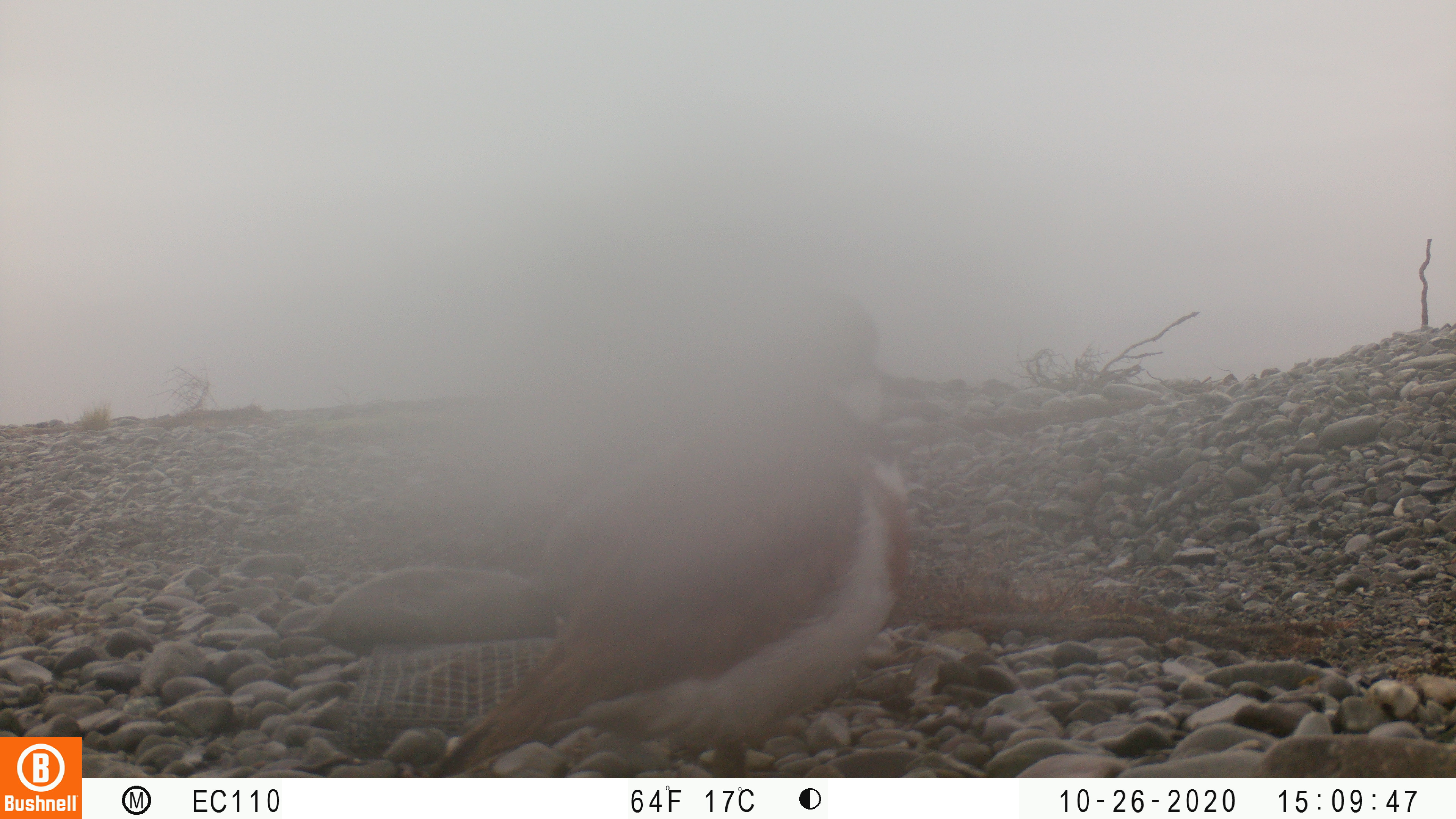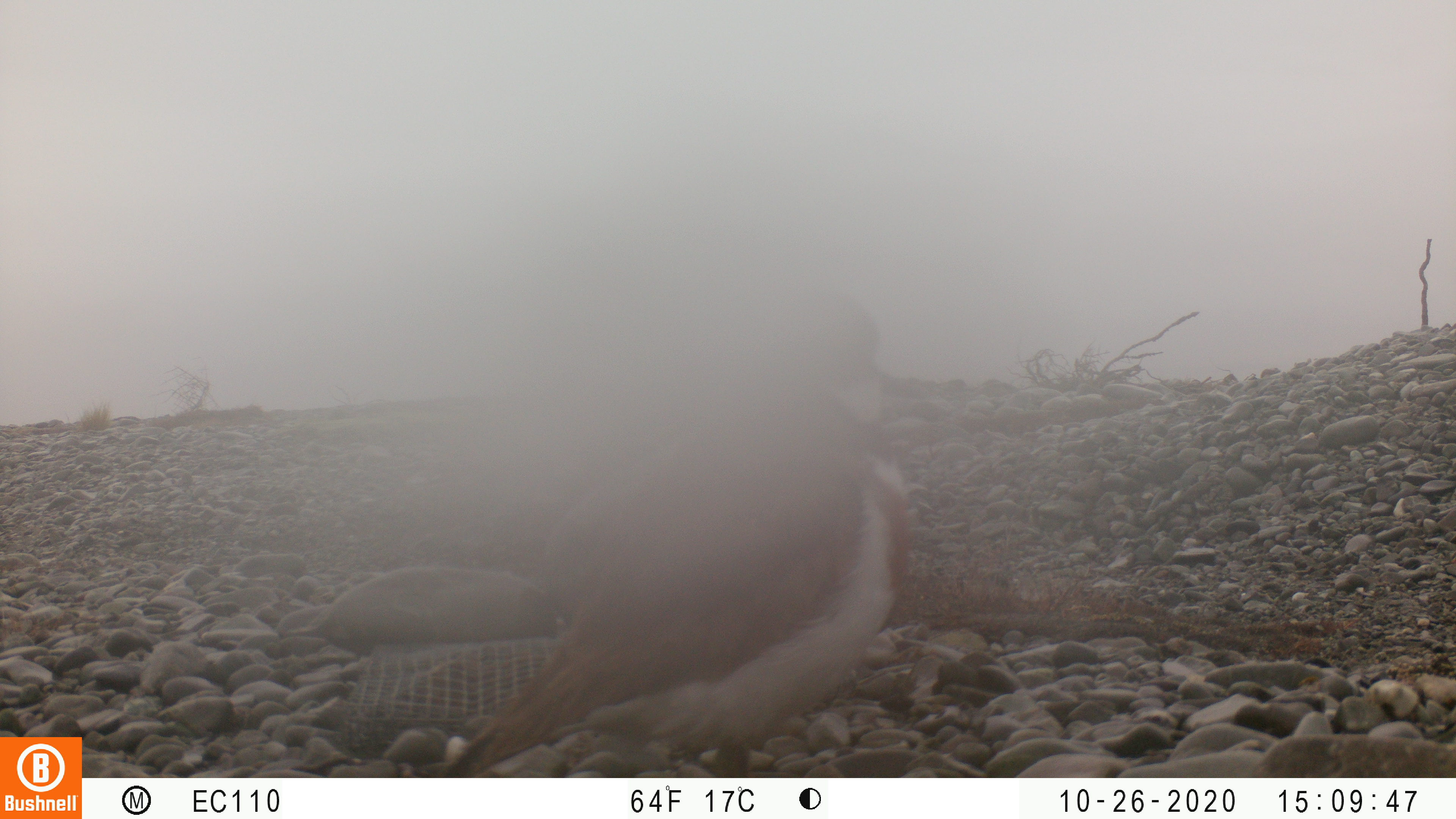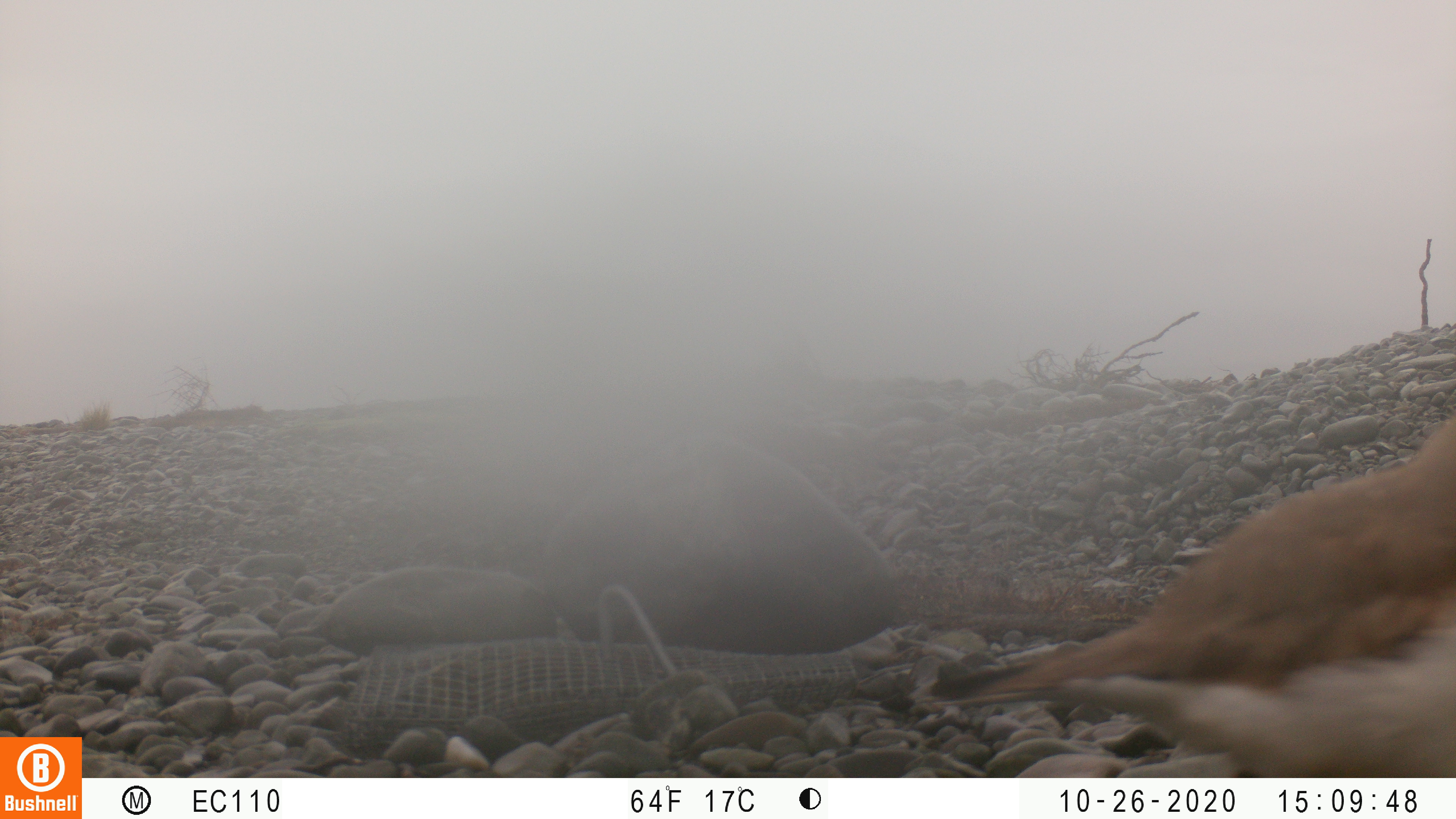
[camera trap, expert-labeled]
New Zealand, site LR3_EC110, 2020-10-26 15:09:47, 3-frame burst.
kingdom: Animalia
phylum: Chordata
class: Aves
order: Charadriiformes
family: Charadriidae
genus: Charadrius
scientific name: Charadrius bicinctus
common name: double-banded plover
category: banded dotterel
Banded dotterel (double-banded plover) (Charadrius bicinctus).